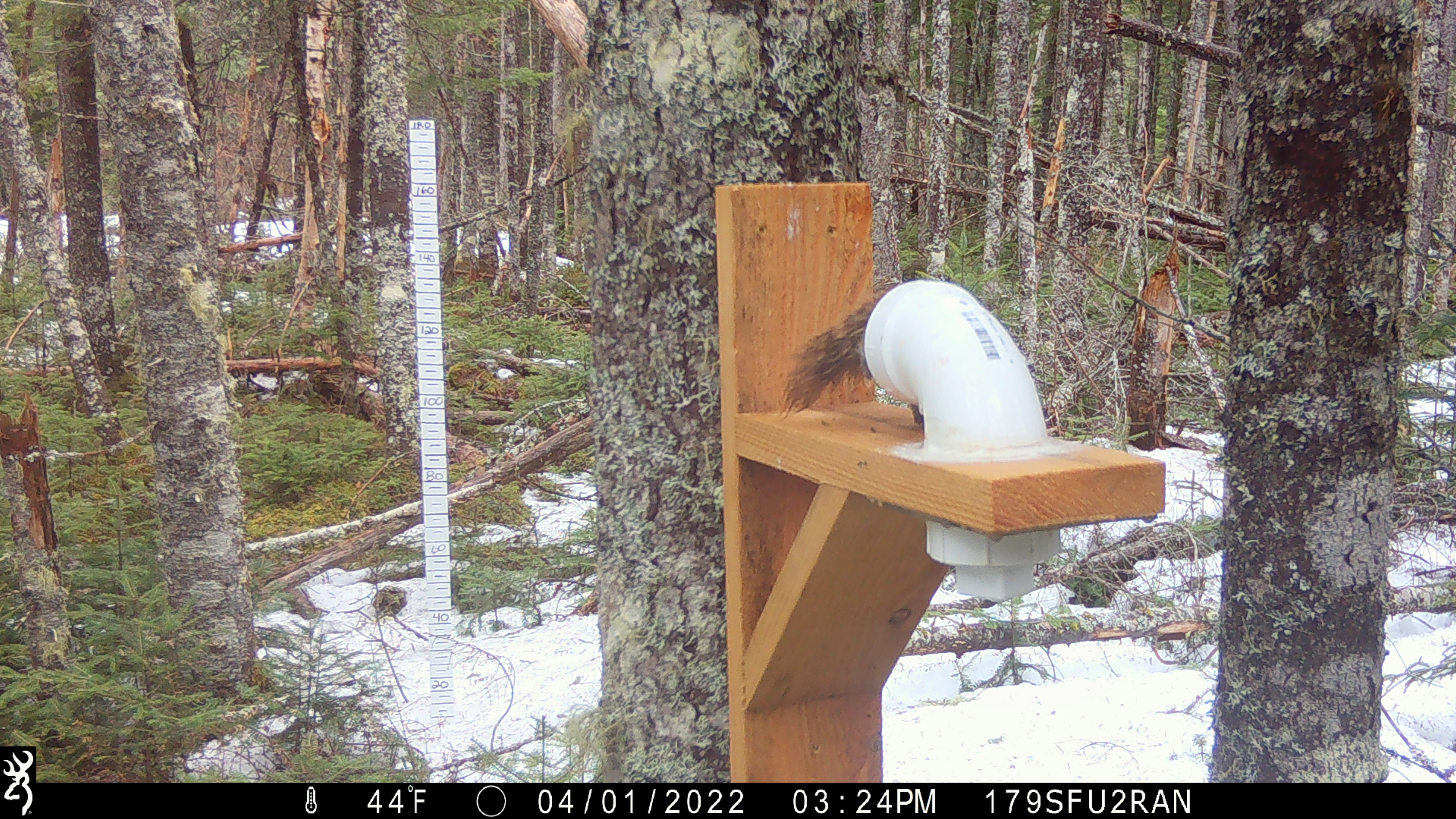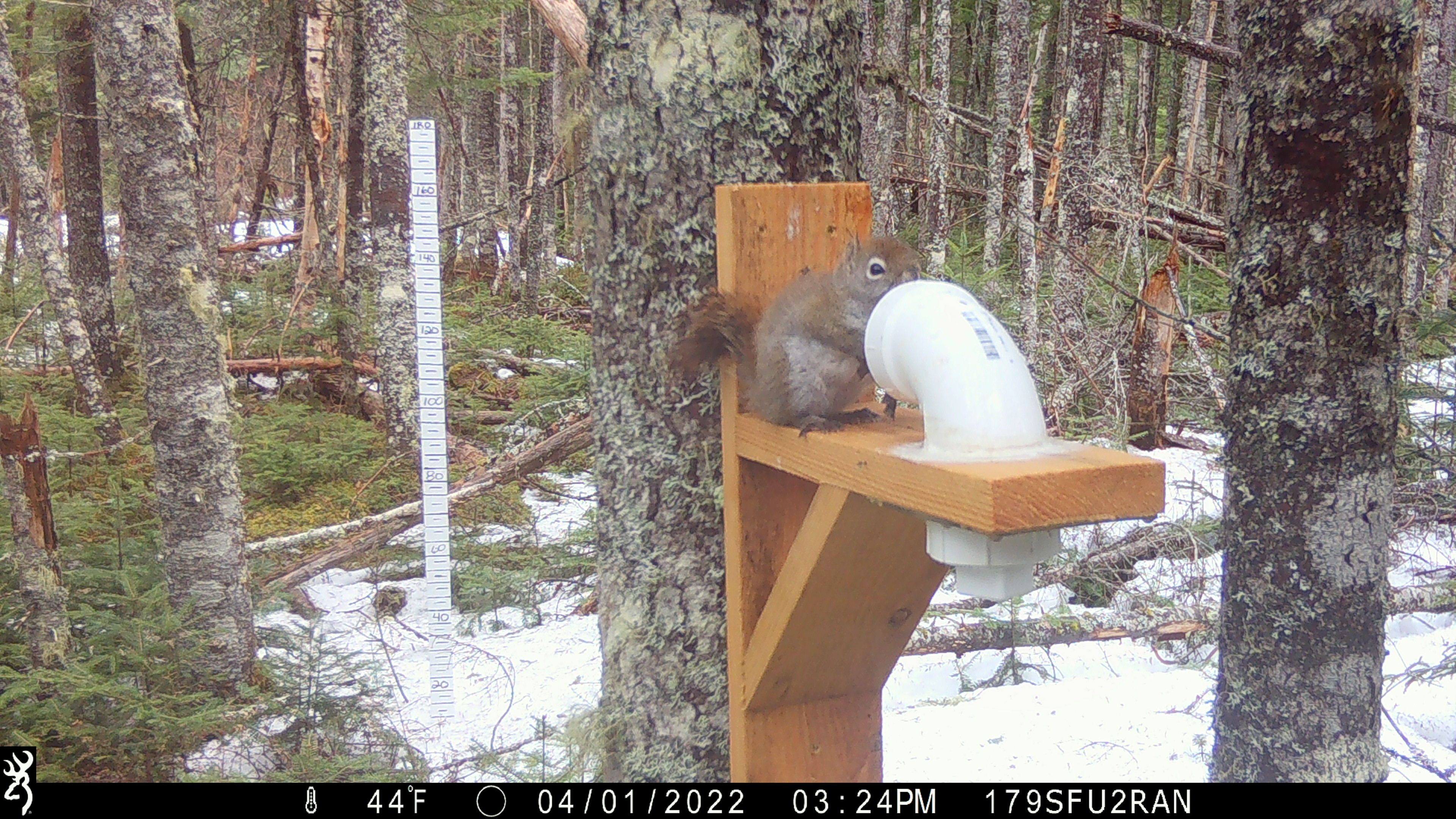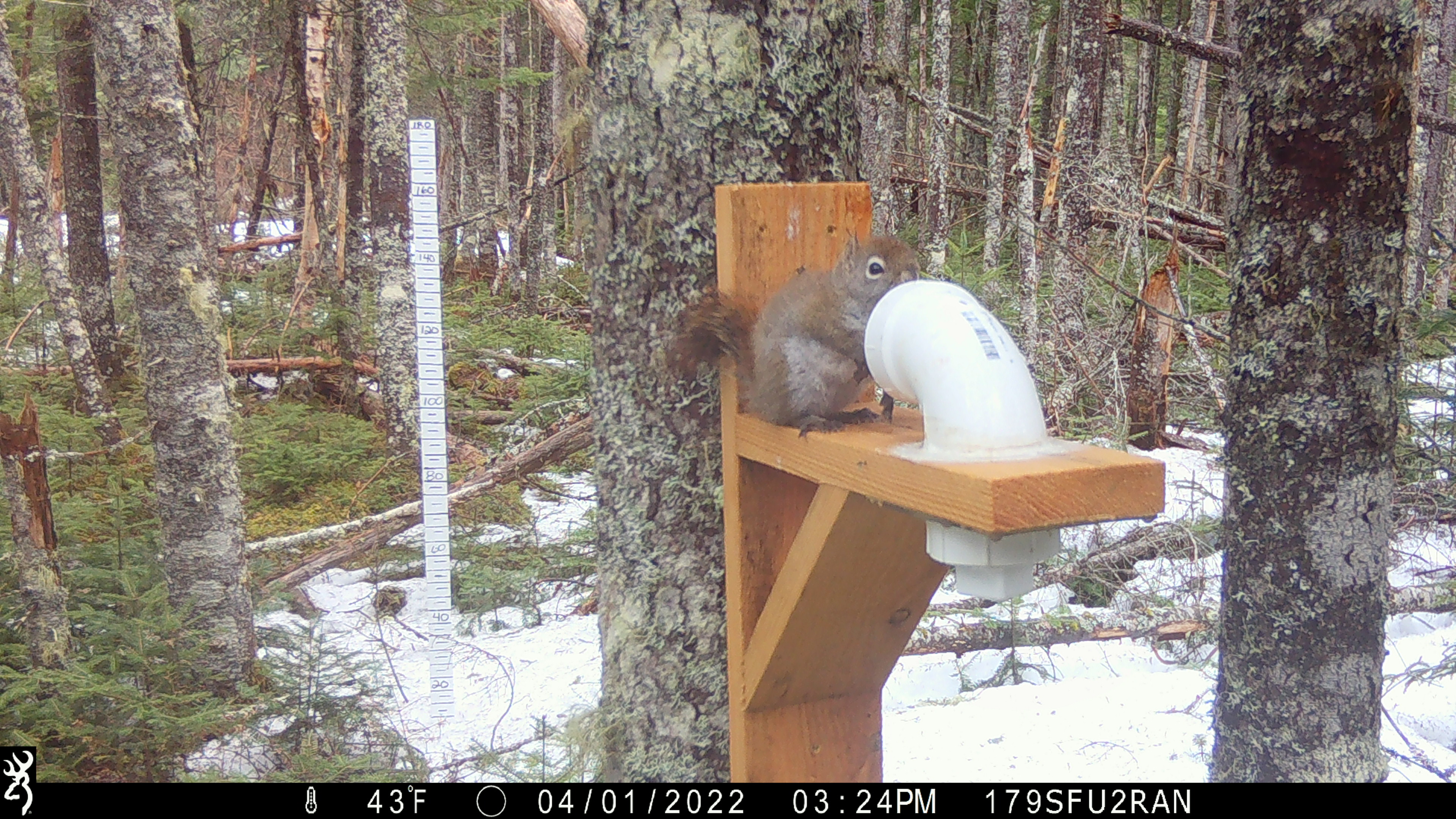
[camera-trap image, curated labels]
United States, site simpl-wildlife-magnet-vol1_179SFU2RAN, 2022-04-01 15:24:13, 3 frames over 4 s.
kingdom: Animalia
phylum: Chordata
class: Mammalia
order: Rodentia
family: Sciuridae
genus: Tamiasciurus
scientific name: Tamiasciurus hudsonicus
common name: red squirrel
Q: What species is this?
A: Red squirrel (Tamiasciurus hudsonicus).